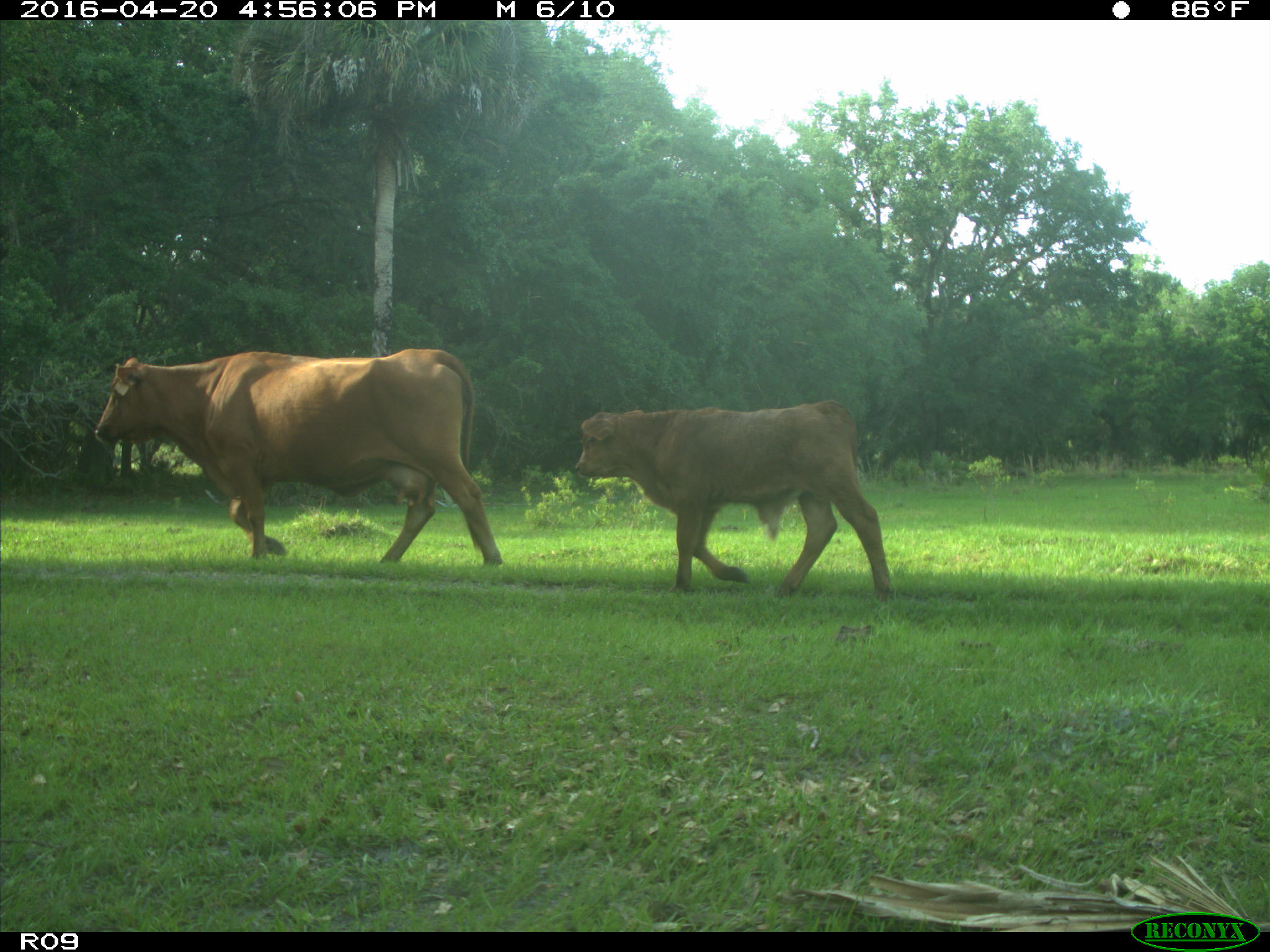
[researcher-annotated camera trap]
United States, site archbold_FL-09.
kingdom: Animalia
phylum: Chordata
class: Mammalia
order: Artiodactyla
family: Bovidae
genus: Bos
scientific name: Bos taurus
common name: domestic cow